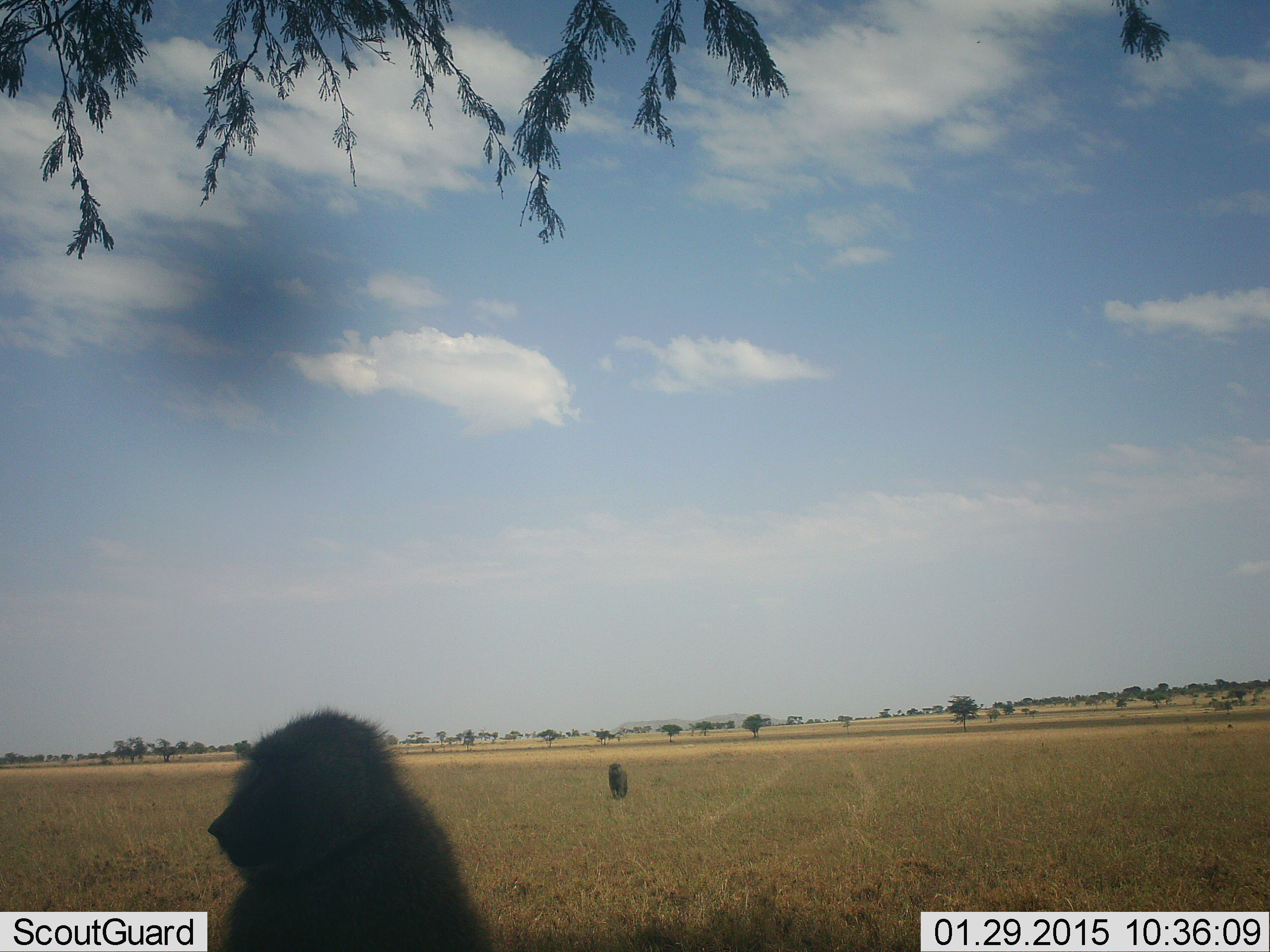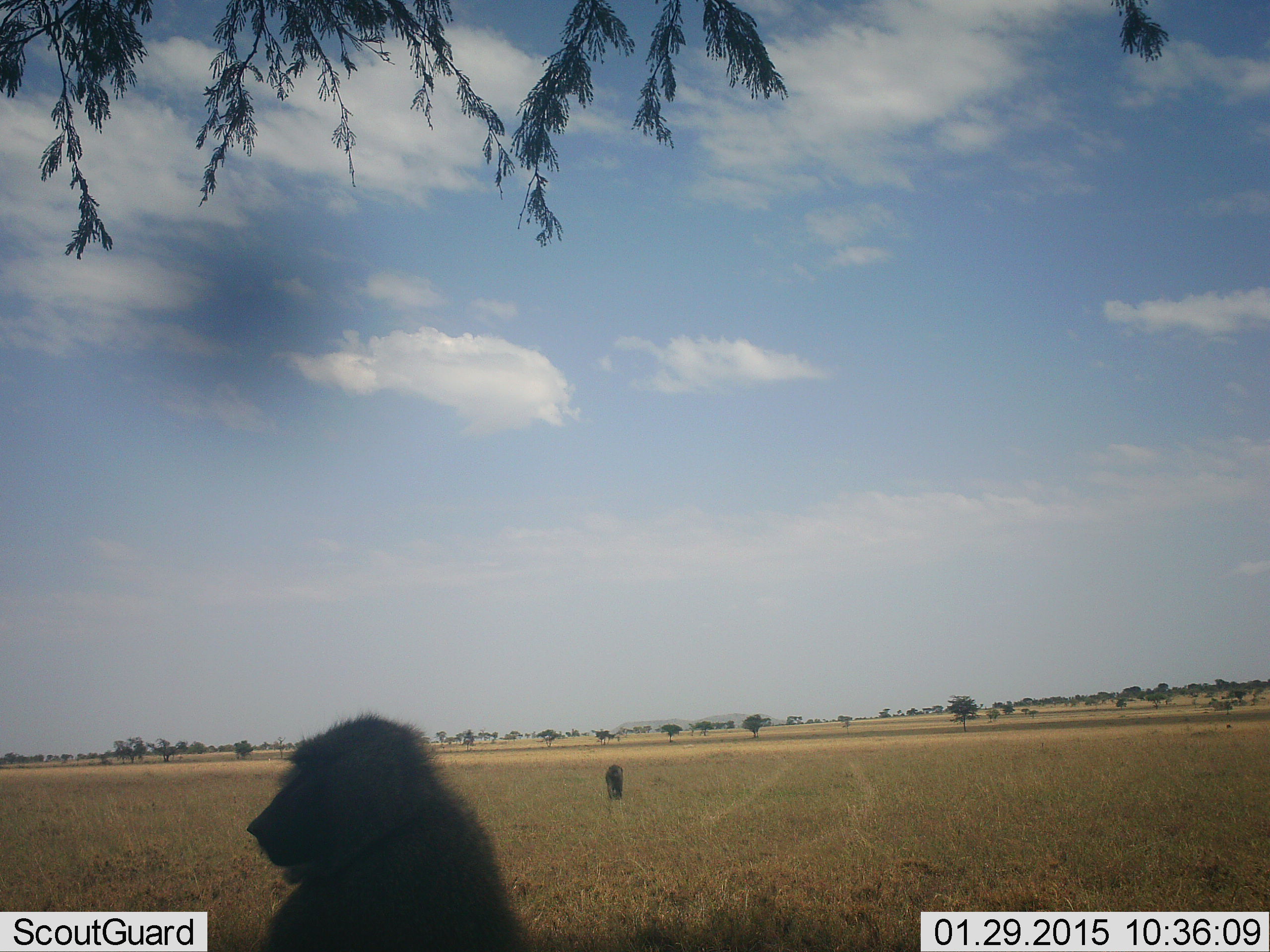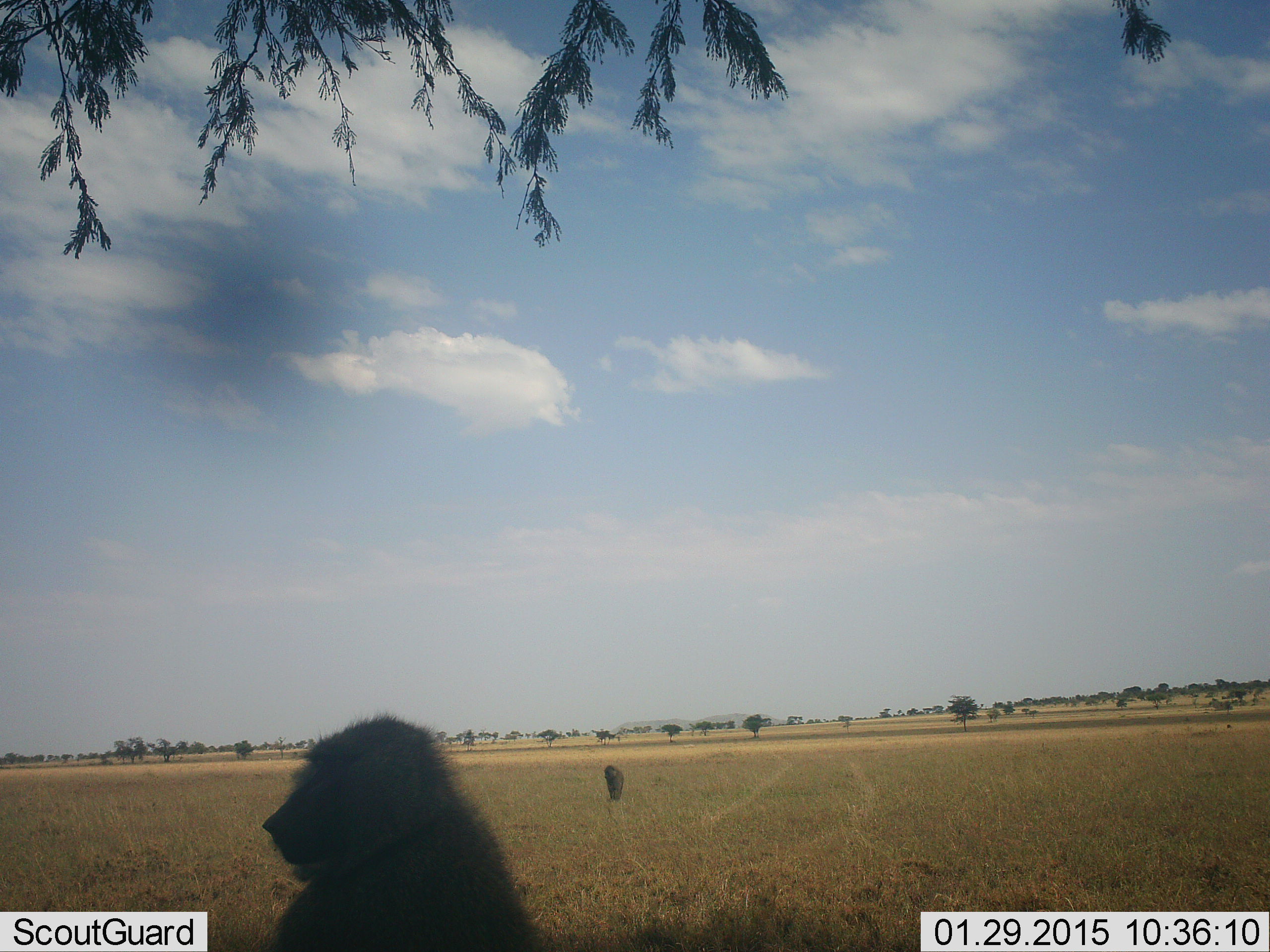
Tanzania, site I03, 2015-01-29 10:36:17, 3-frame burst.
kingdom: Animalia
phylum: Chordata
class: Mammalia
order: Primates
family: Cercopithecidae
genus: Papio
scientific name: Papio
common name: baboon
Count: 2.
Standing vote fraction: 30%.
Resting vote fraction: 40%.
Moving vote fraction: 60%.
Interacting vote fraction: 0%.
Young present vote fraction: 0%.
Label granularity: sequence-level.